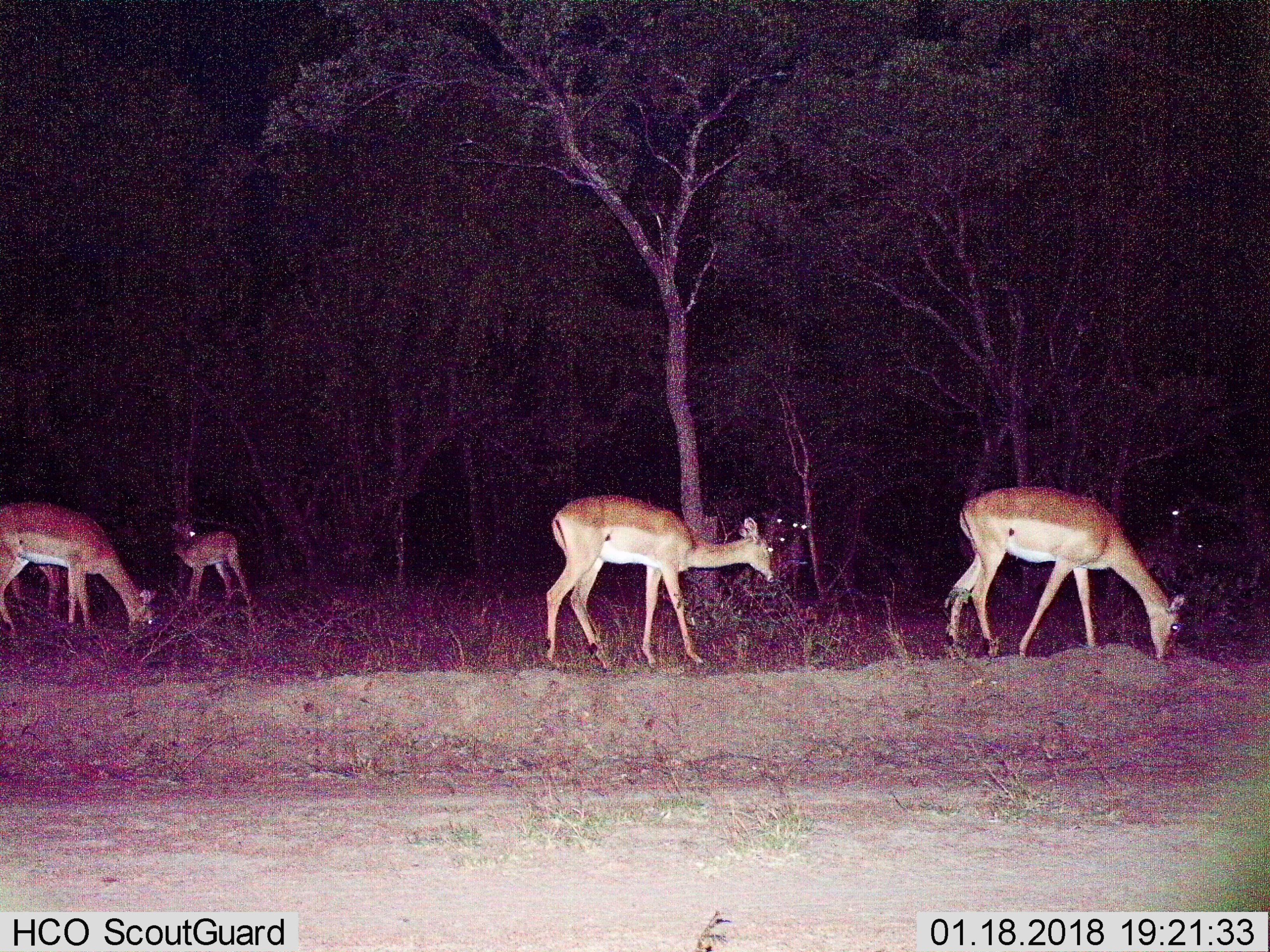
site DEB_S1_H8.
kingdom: Animalia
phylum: Chordata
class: Mammalia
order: Artiodactyla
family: Bovidae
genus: Aepyceros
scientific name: Aepyceros melampus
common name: impala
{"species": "impala (Aepyceros melampus)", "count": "10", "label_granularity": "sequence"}